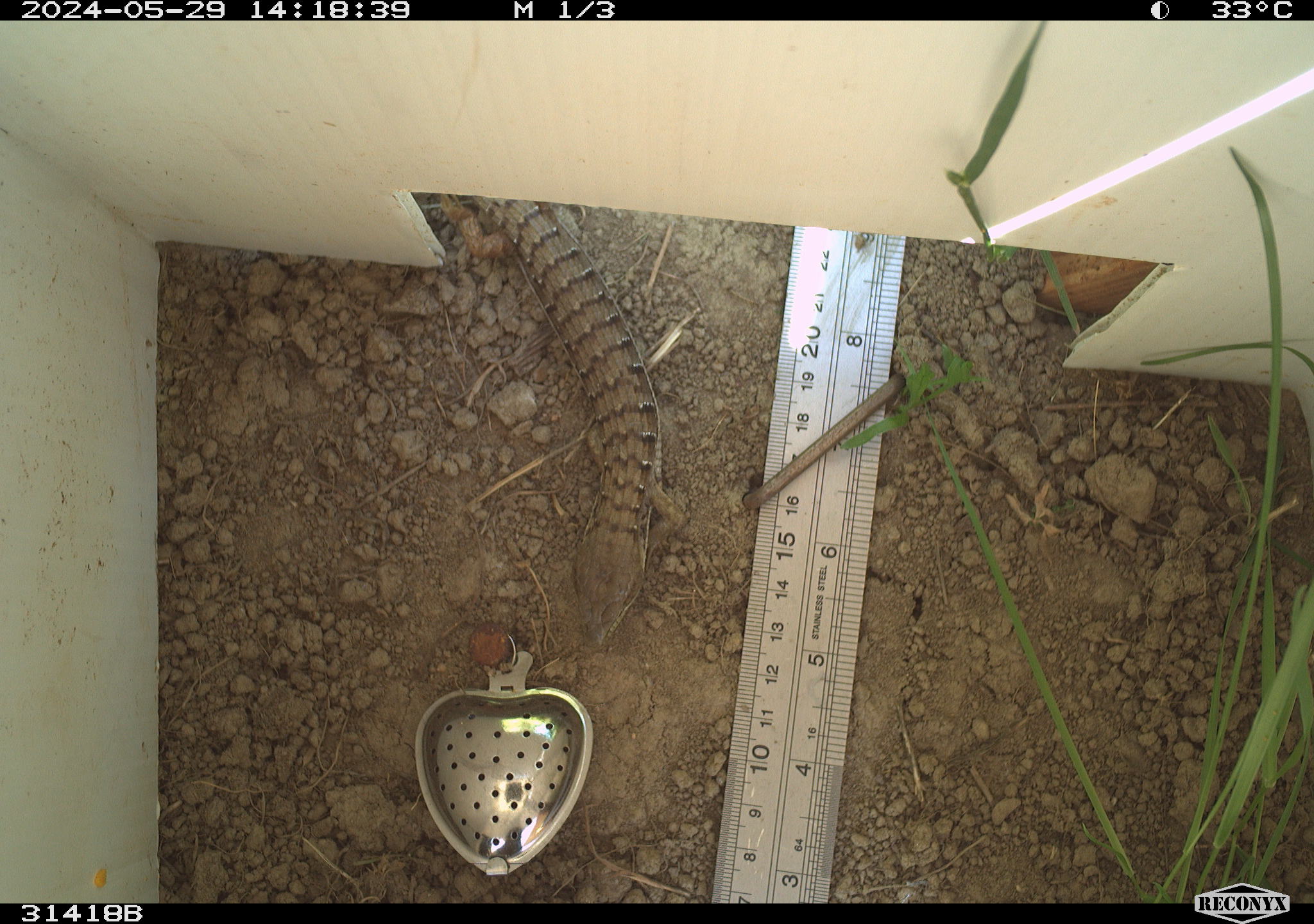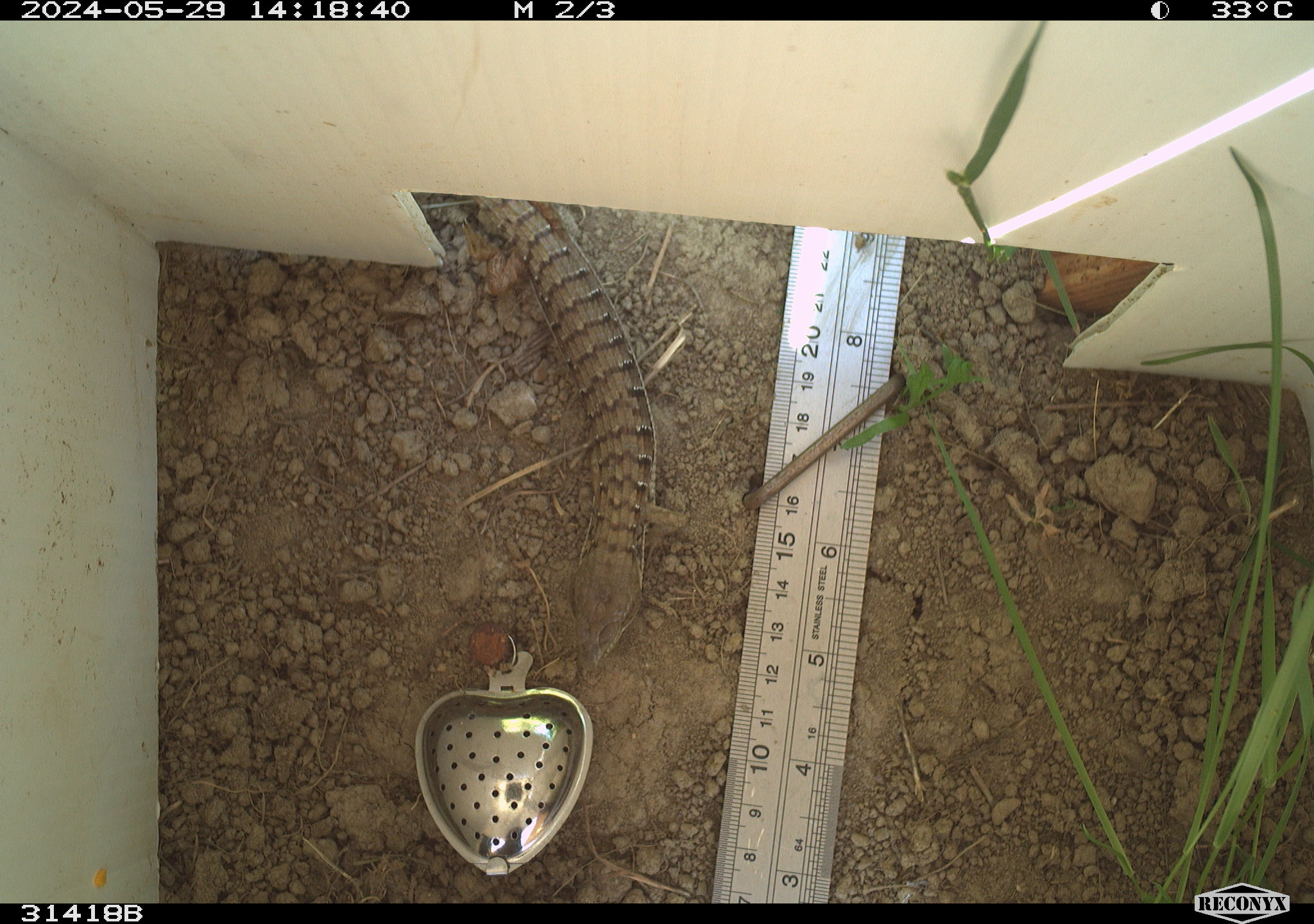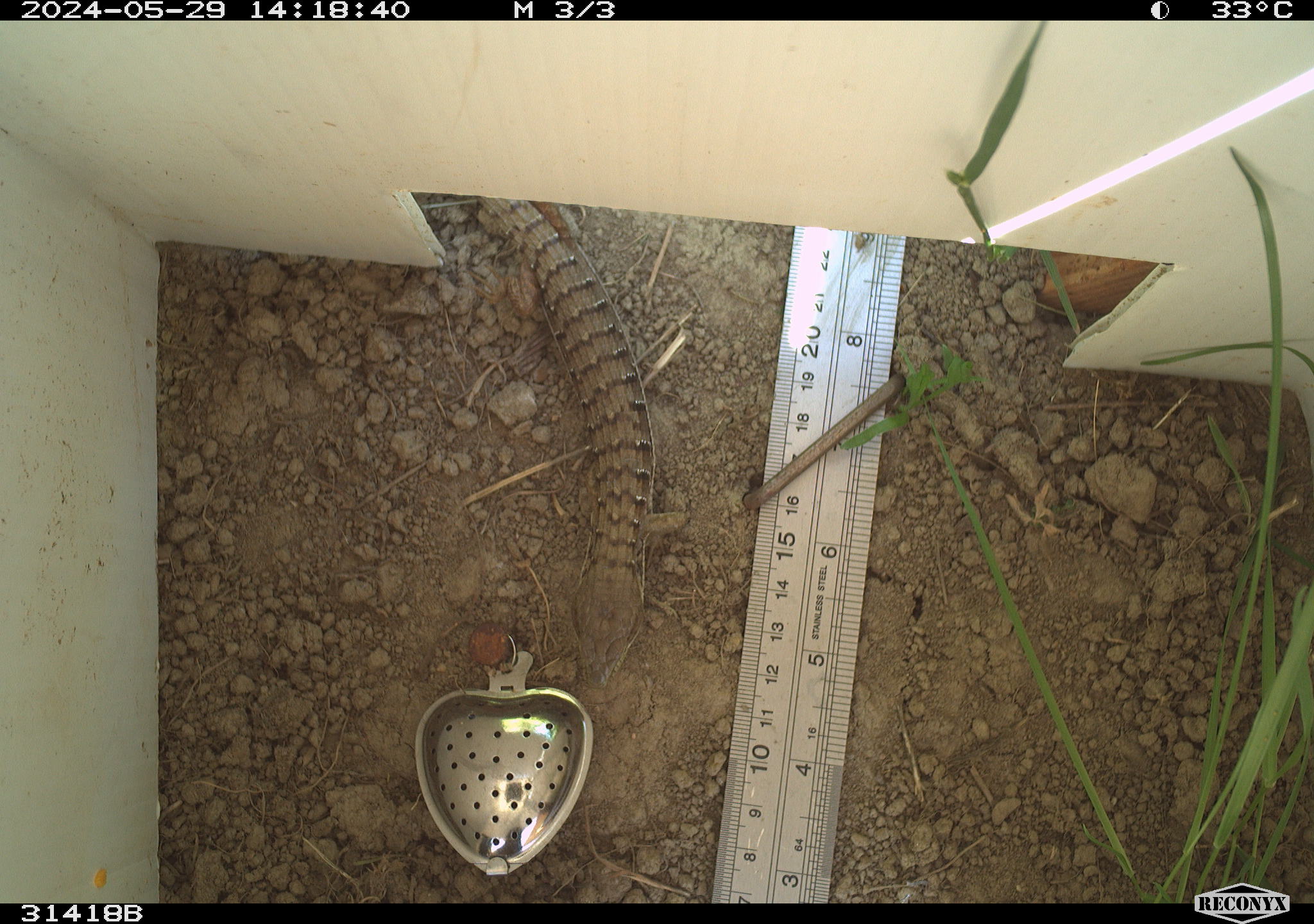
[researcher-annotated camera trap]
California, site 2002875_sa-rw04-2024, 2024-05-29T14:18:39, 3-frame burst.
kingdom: Animalia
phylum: Chordata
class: Reptilia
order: Squamata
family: Anguidae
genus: Elgaria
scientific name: Elgaria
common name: alligator lizards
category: elgaria species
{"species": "elgaria species (alligator lizards) (Elgaria)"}